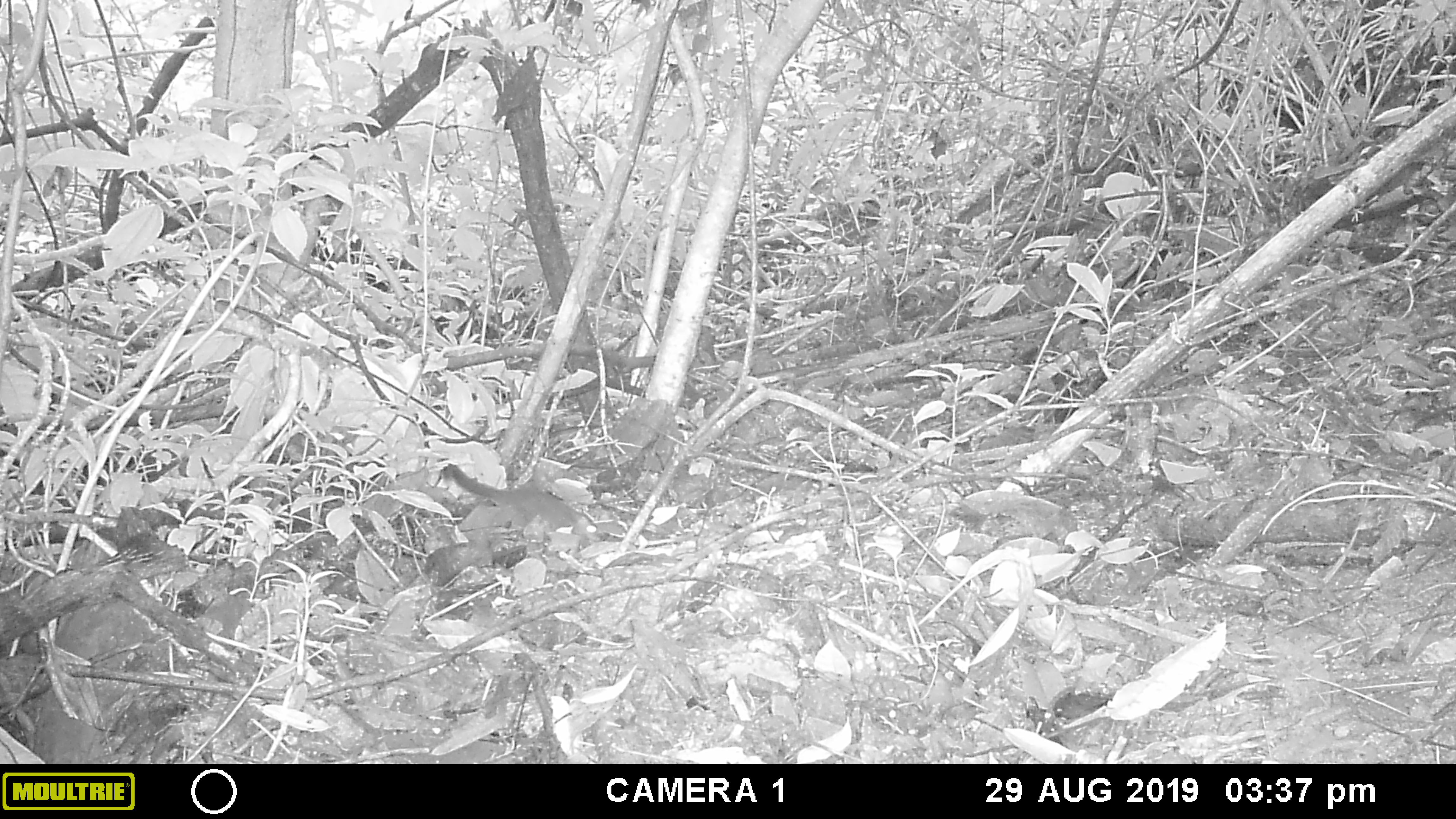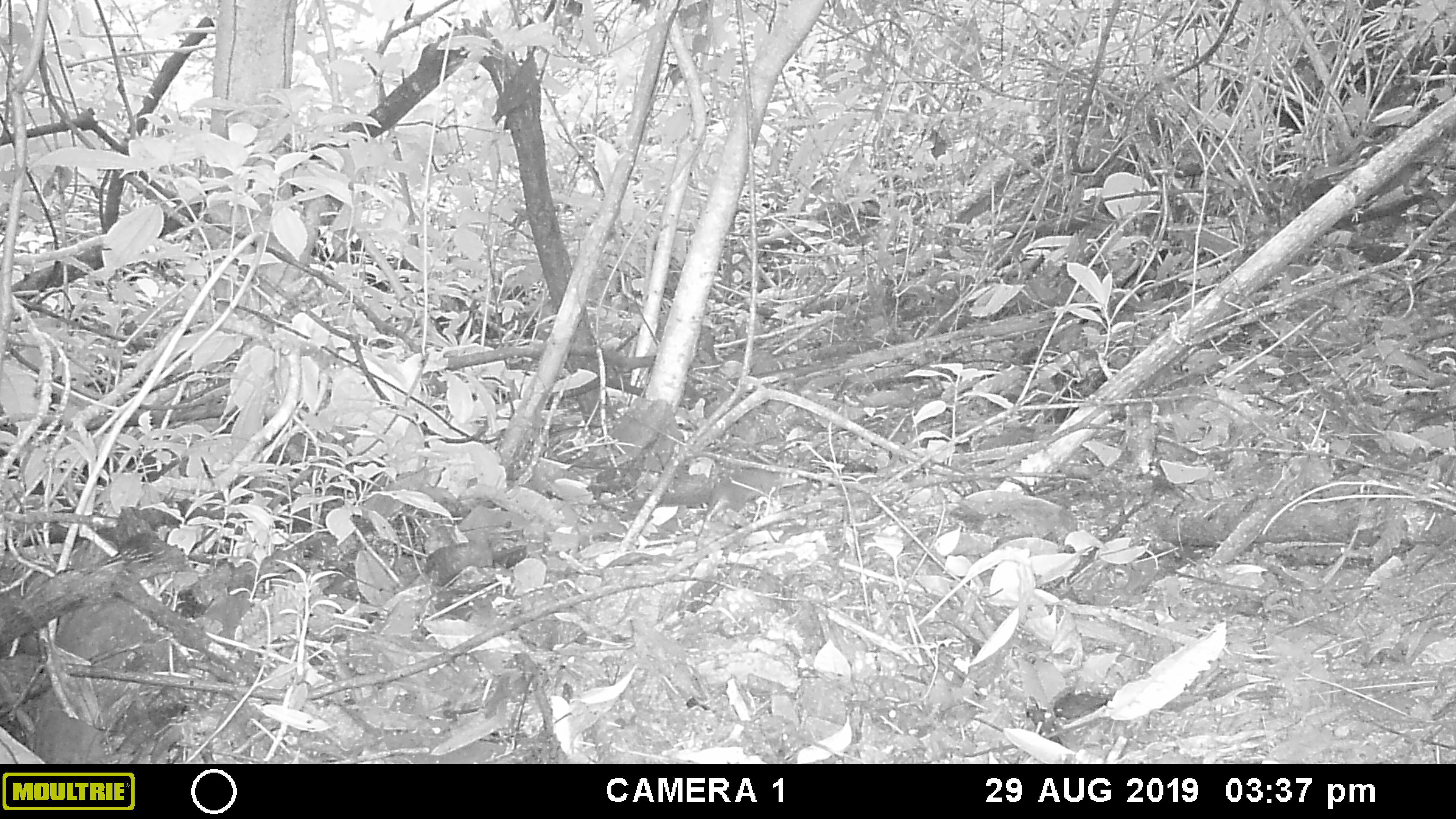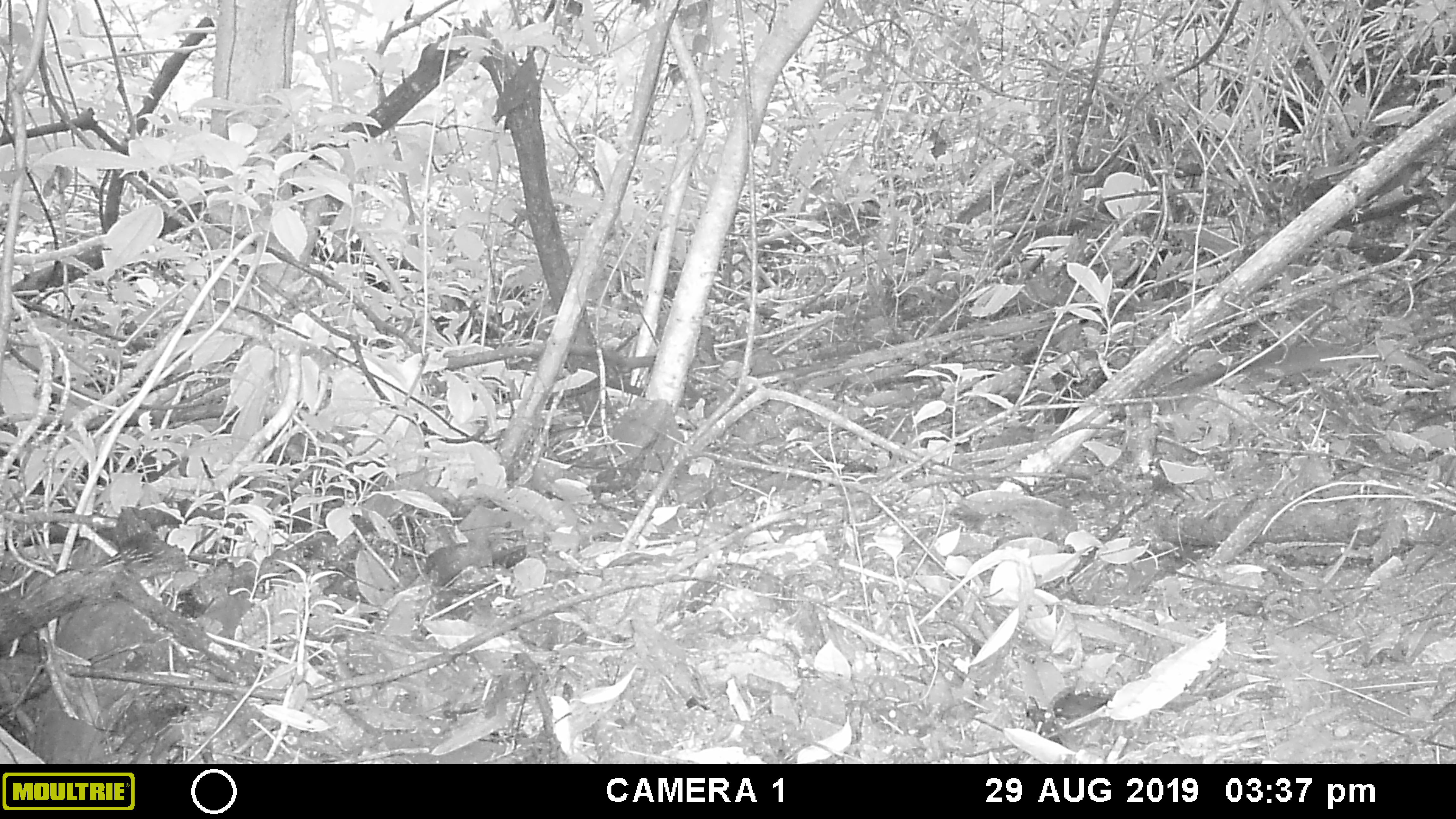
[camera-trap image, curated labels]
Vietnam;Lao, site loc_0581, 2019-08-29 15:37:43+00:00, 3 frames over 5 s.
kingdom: Animalia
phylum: Chordata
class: Mammalia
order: Scandentia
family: Tupaiidae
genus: Tupaia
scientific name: Tupaia belangeri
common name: northern treeshrew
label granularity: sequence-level